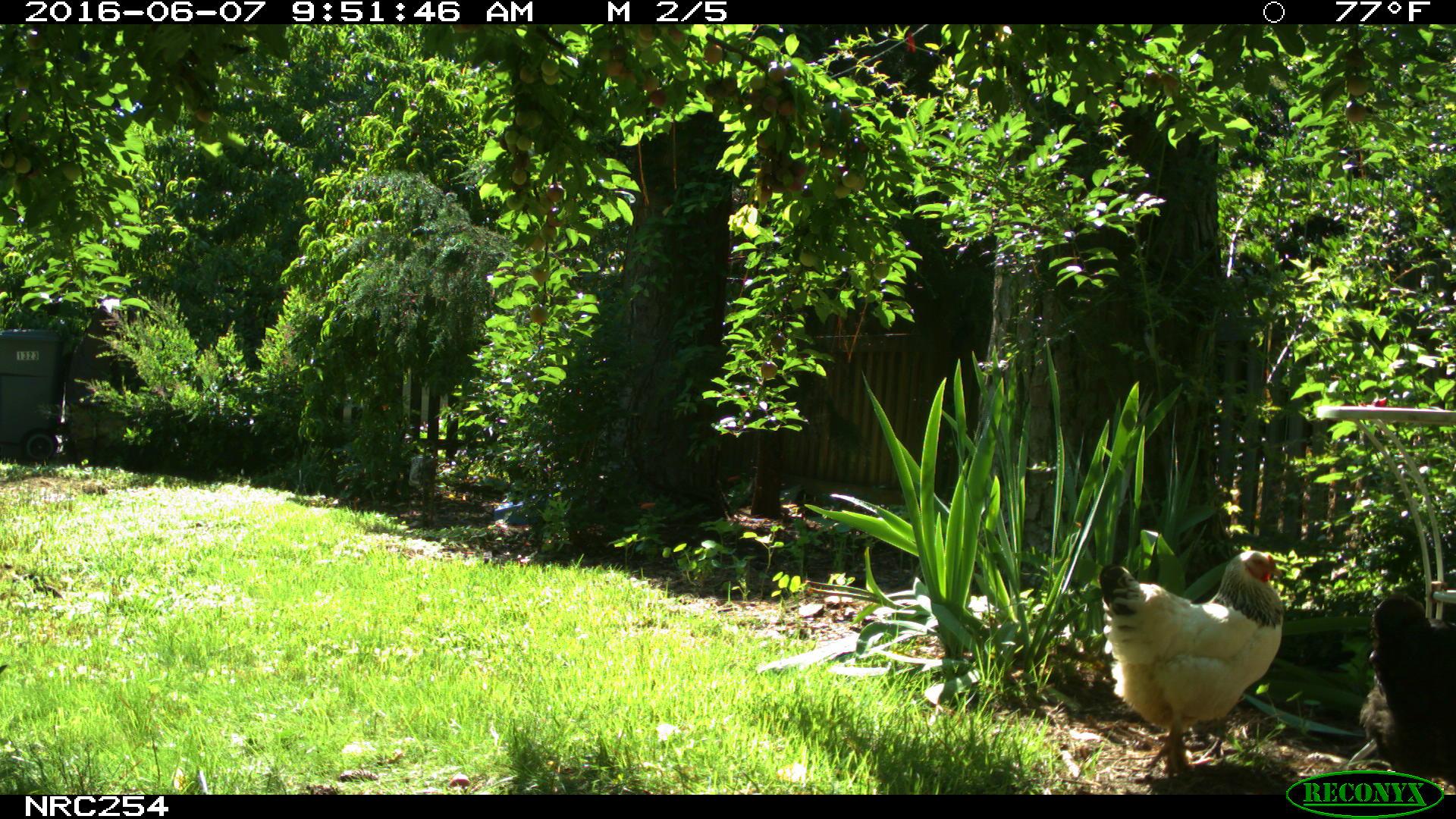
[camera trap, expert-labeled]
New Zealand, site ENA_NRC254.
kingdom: Animalia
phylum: Chordata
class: Aves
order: Galliformes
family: Phasianidae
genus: Gallus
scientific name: Gallus gallus domesticus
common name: chicken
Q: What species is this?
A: Chicken (Gallus gallus domesticus).